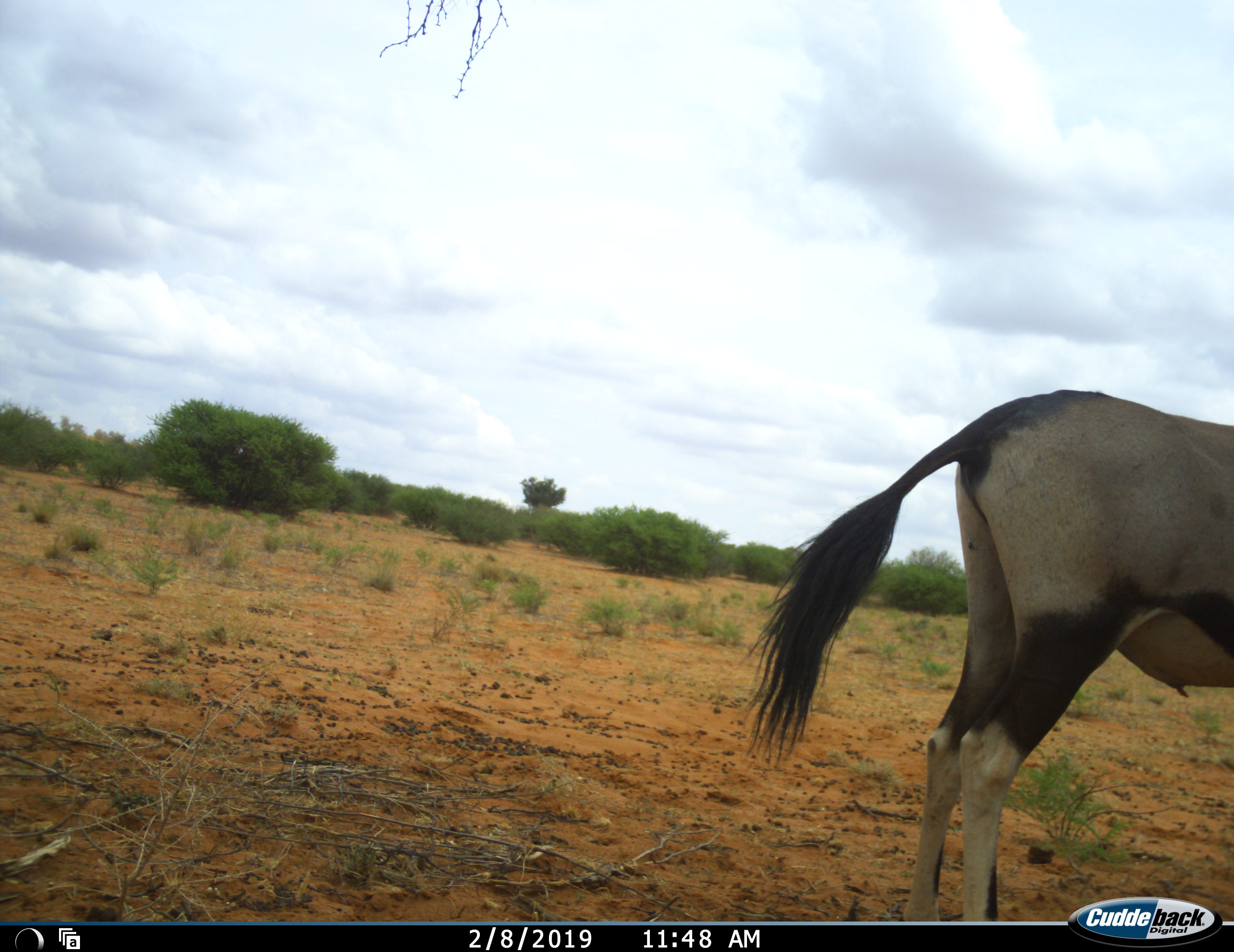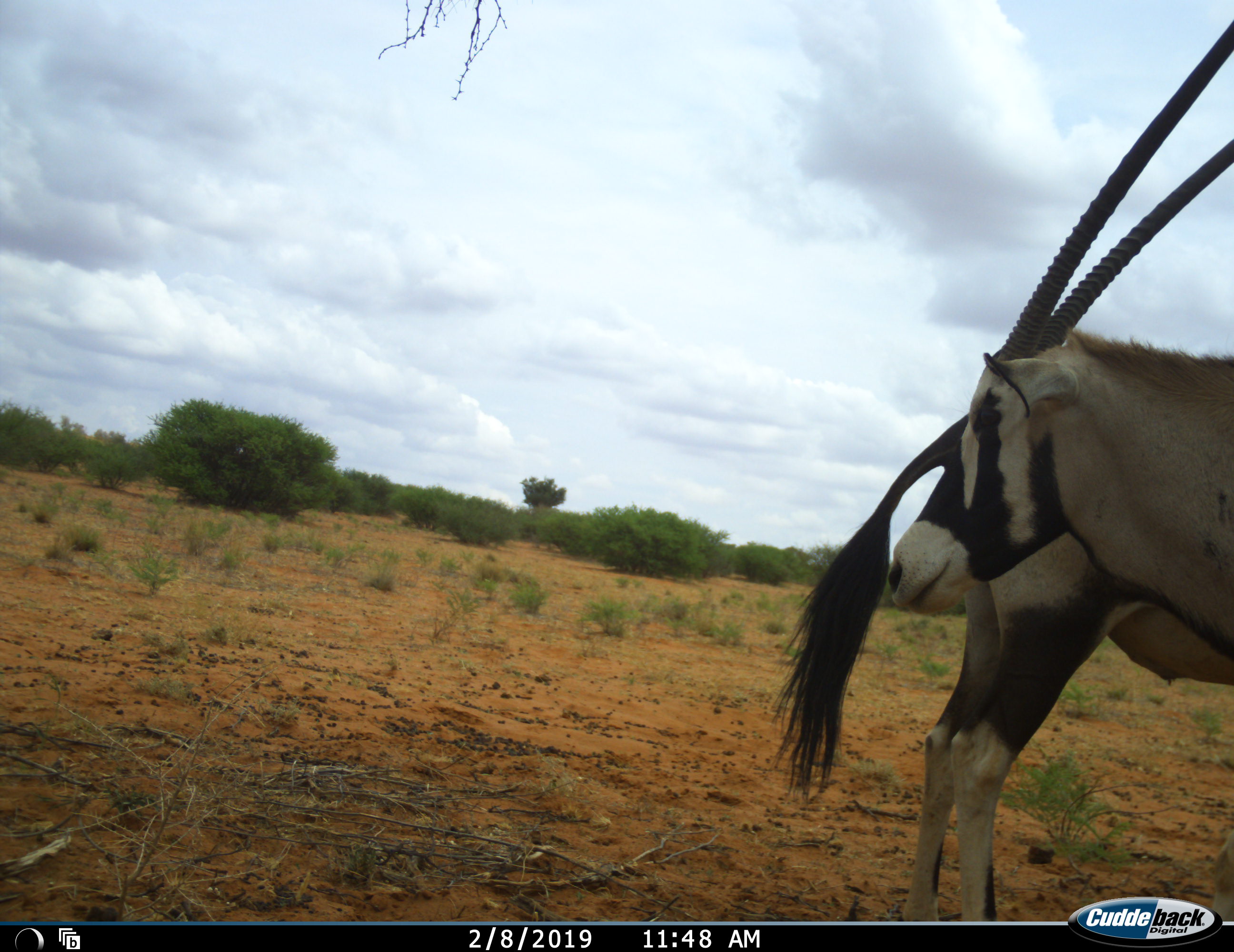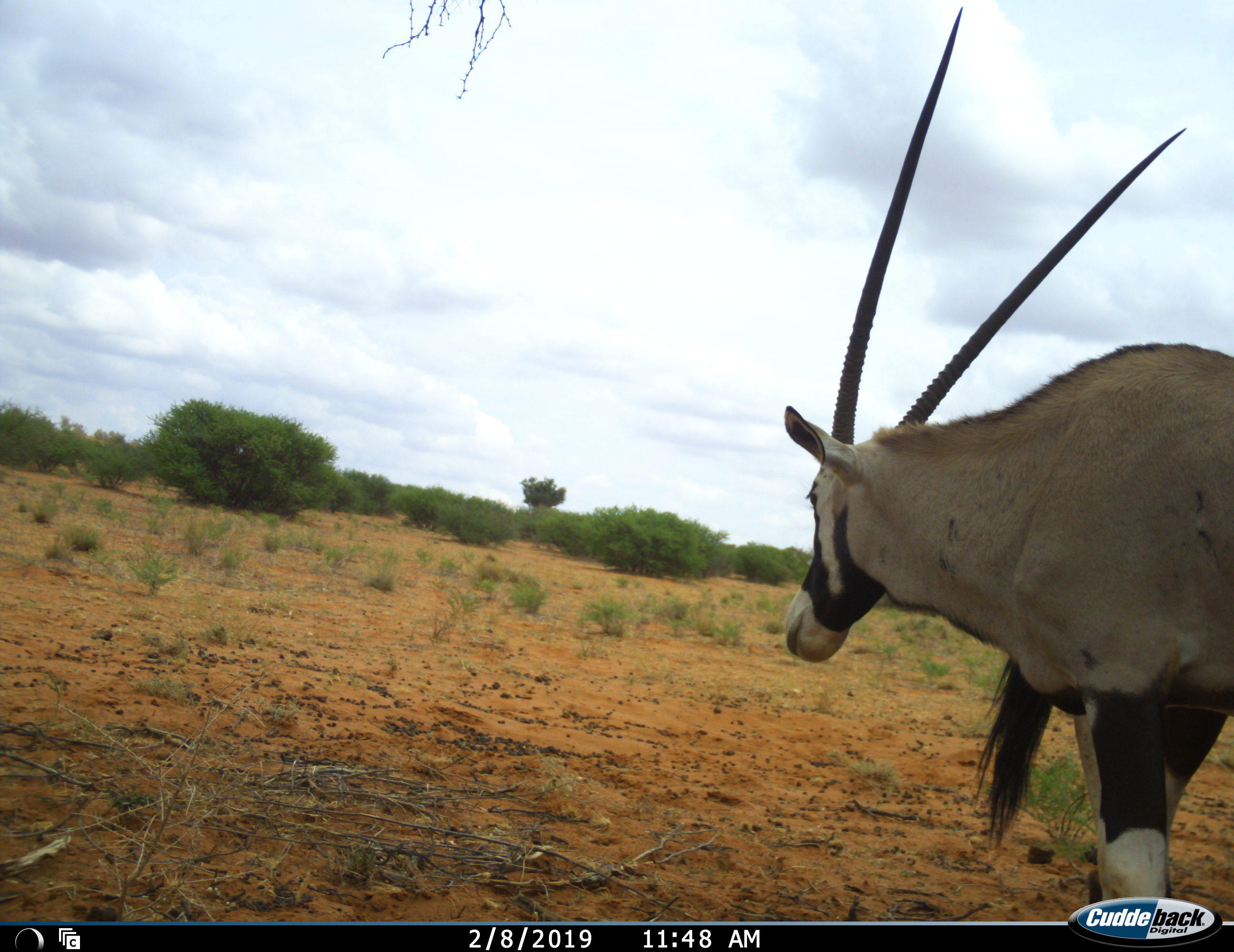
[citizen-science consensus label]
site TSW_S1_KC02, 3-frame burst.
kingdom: Animalia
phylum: Chordata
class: Mammalia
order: Artiodactyla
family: Bovidae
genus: Oryx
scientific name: Oryx gazella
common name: gemsbok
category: oryx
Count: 1.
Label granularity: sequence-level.